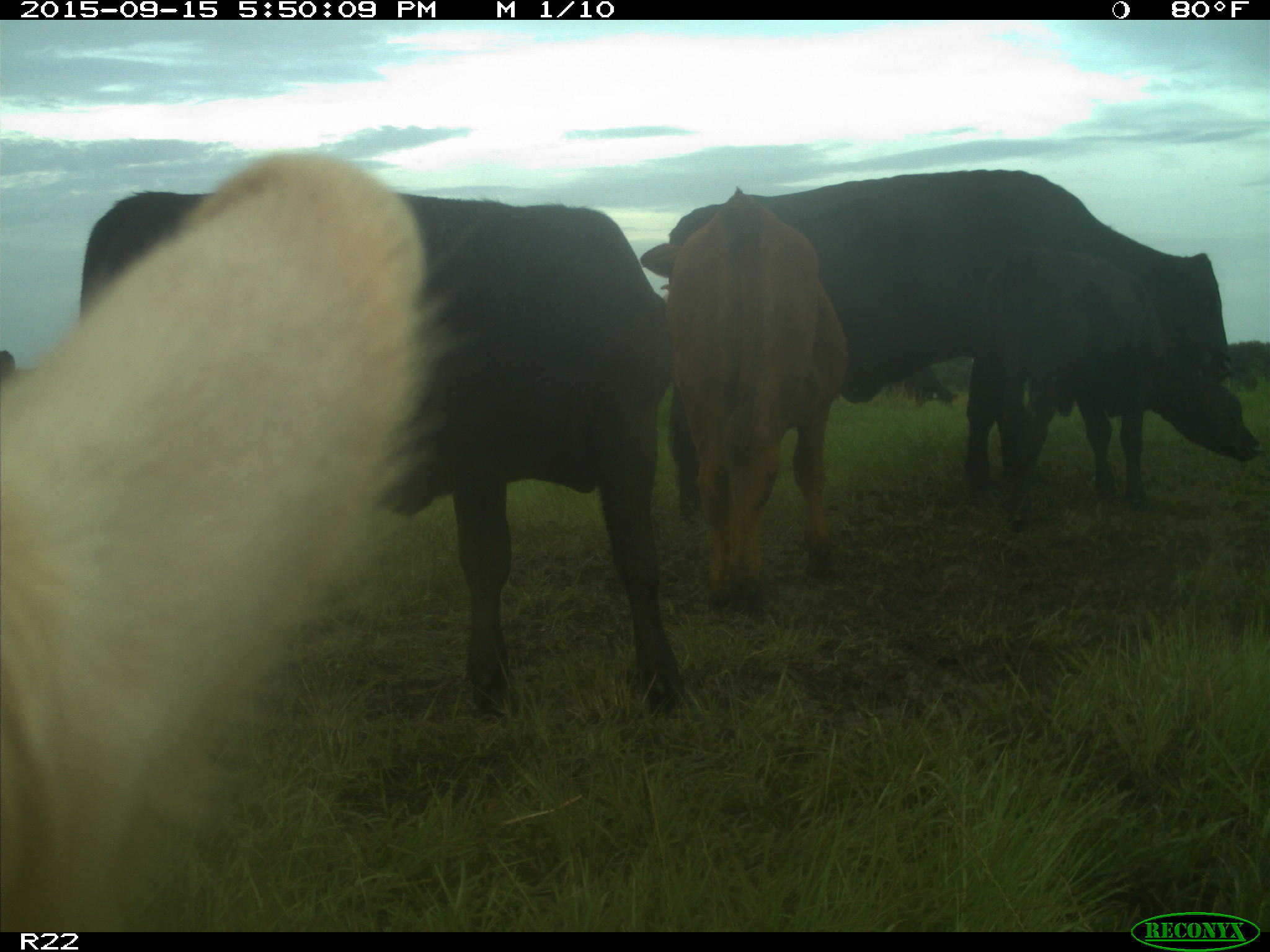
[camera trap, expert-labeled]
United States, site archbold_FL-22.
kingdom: Animalia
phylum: Chordata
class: Mammalia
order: Artiodactyla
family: Bovidae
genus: Bos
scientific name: Bos taurus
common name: domestic cow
Bos taurus (domestic cow).